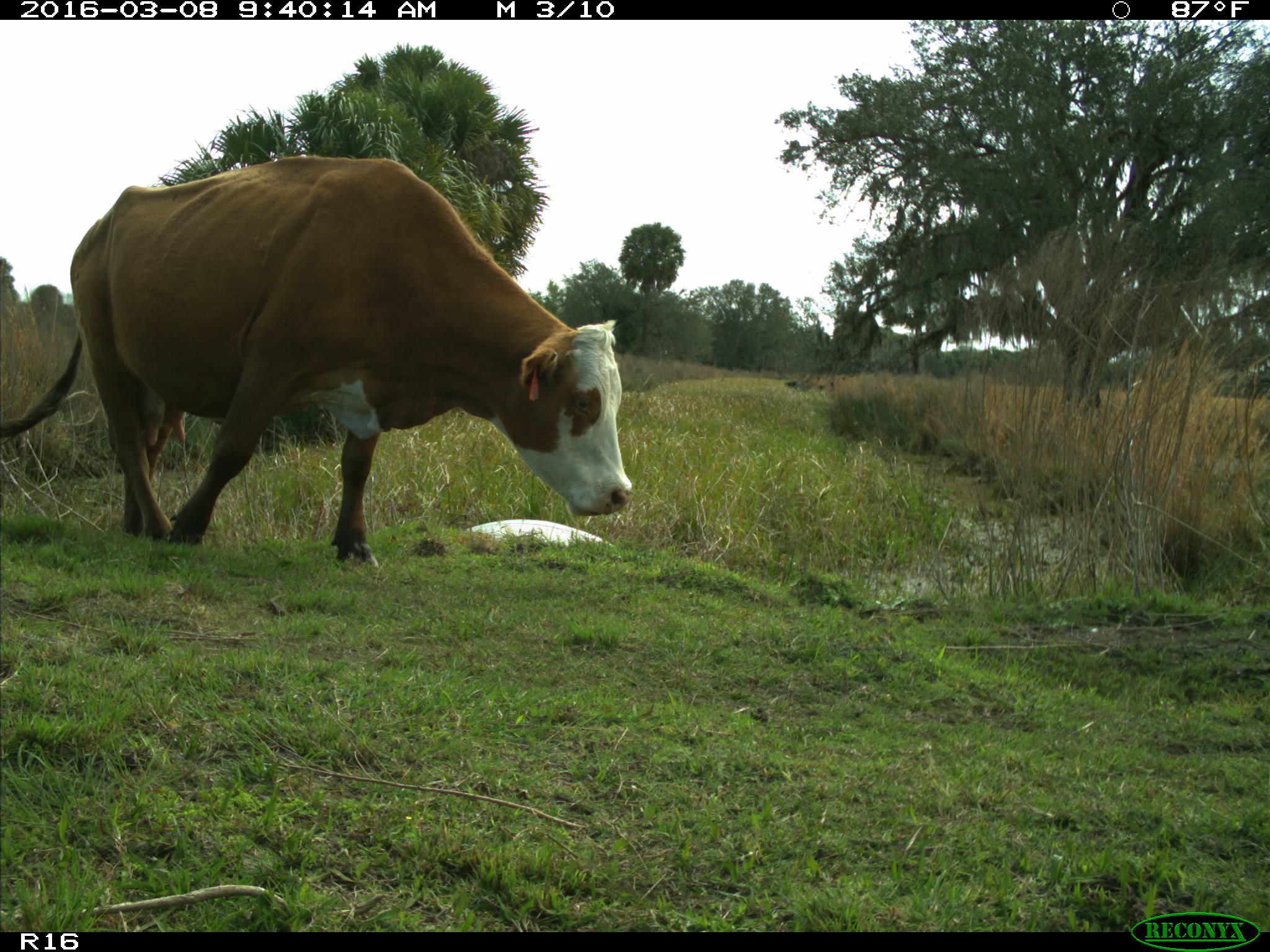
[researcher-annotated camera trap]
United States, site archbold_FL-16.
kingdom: Animalia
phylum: Chordata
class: Mammalia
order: Artiodactyla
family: Bovidae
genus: Bos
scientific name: Bos taurus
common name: domestic cow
Bos taurus (domestic cow).